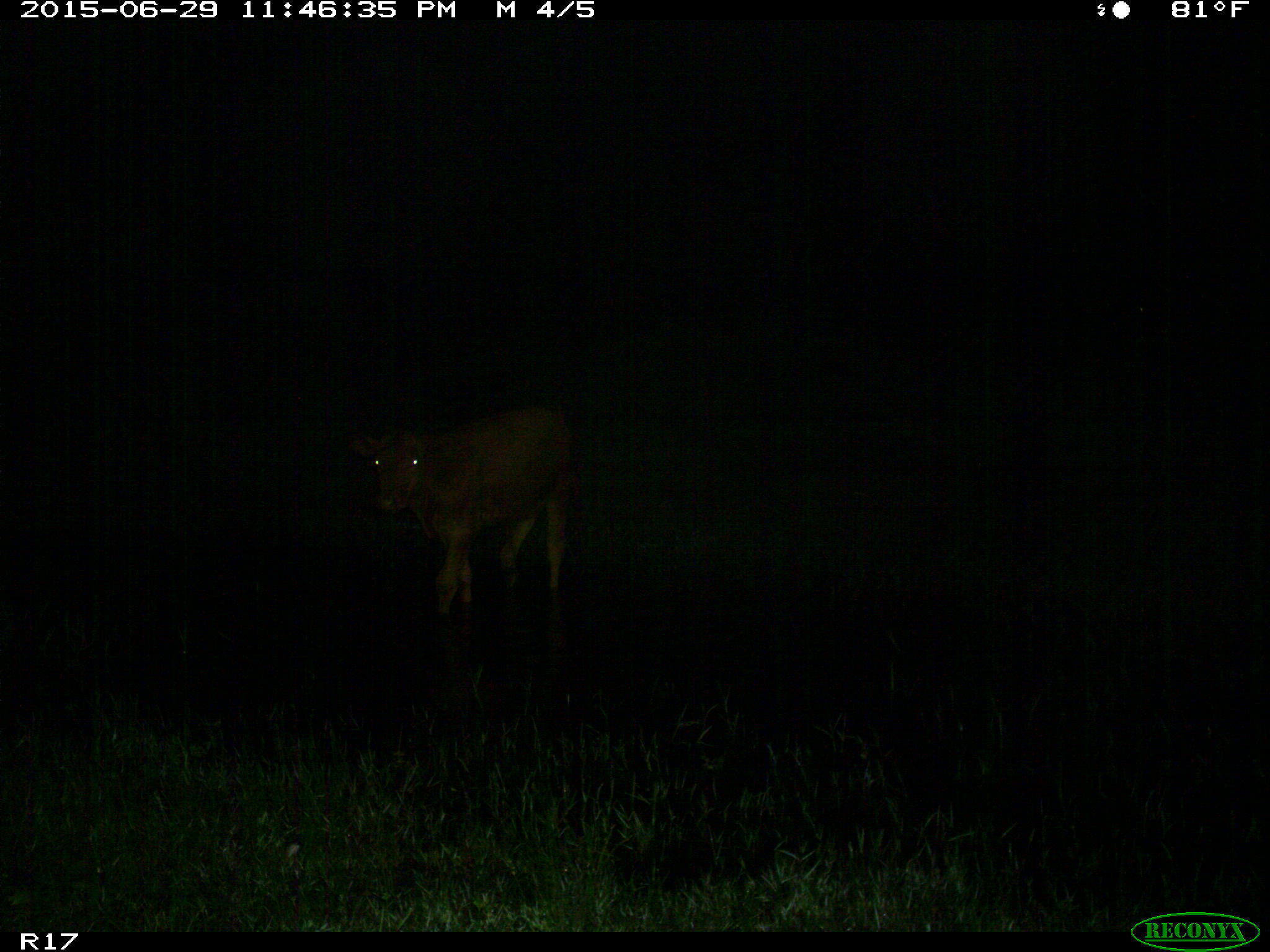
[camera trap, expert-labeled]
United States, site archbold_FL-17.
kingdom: Animalia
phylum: Chordata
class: Mammalia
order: Artiodactyla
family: Bovidae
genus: Bos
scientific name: Bos taurus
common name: domestic cow